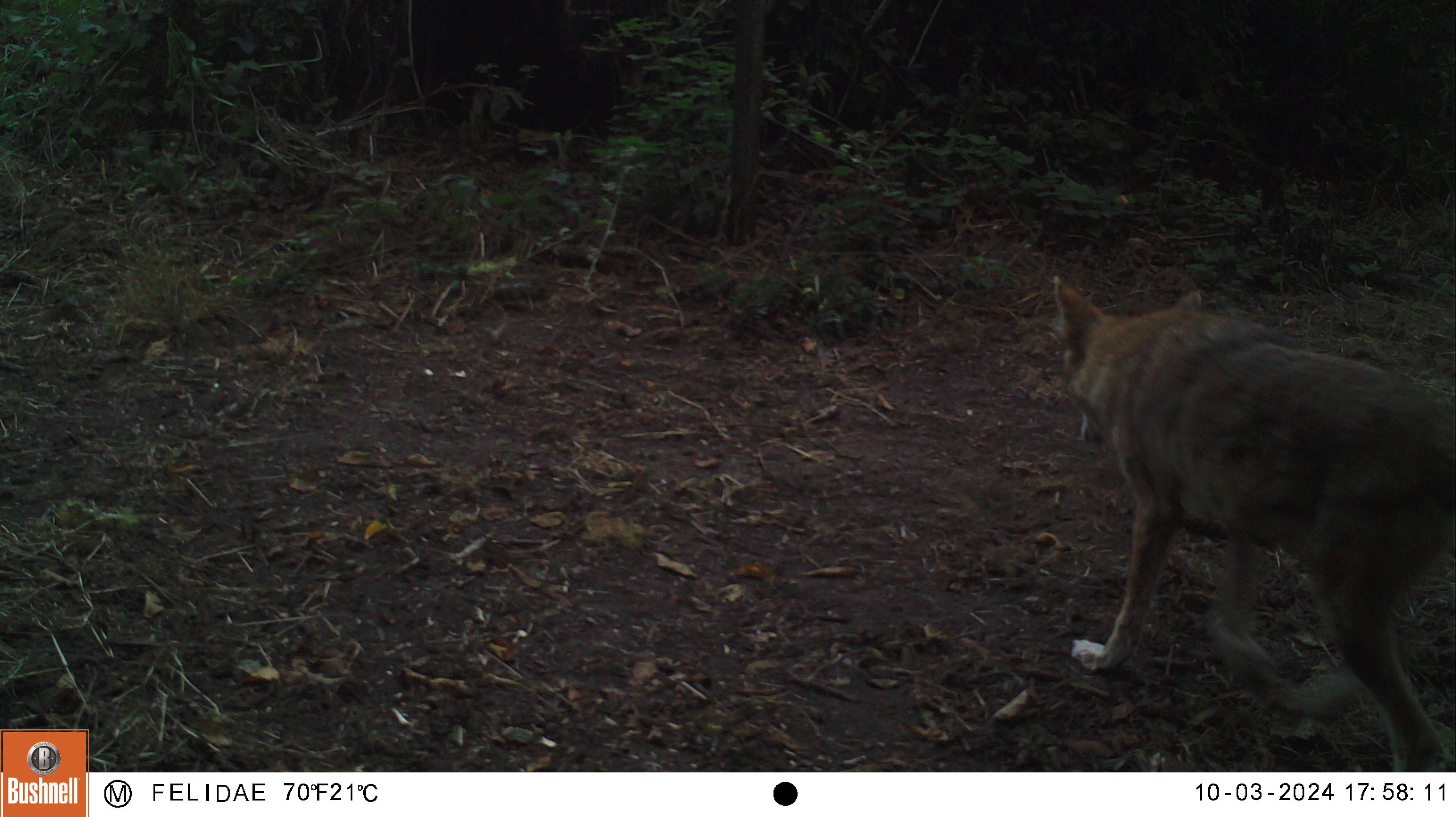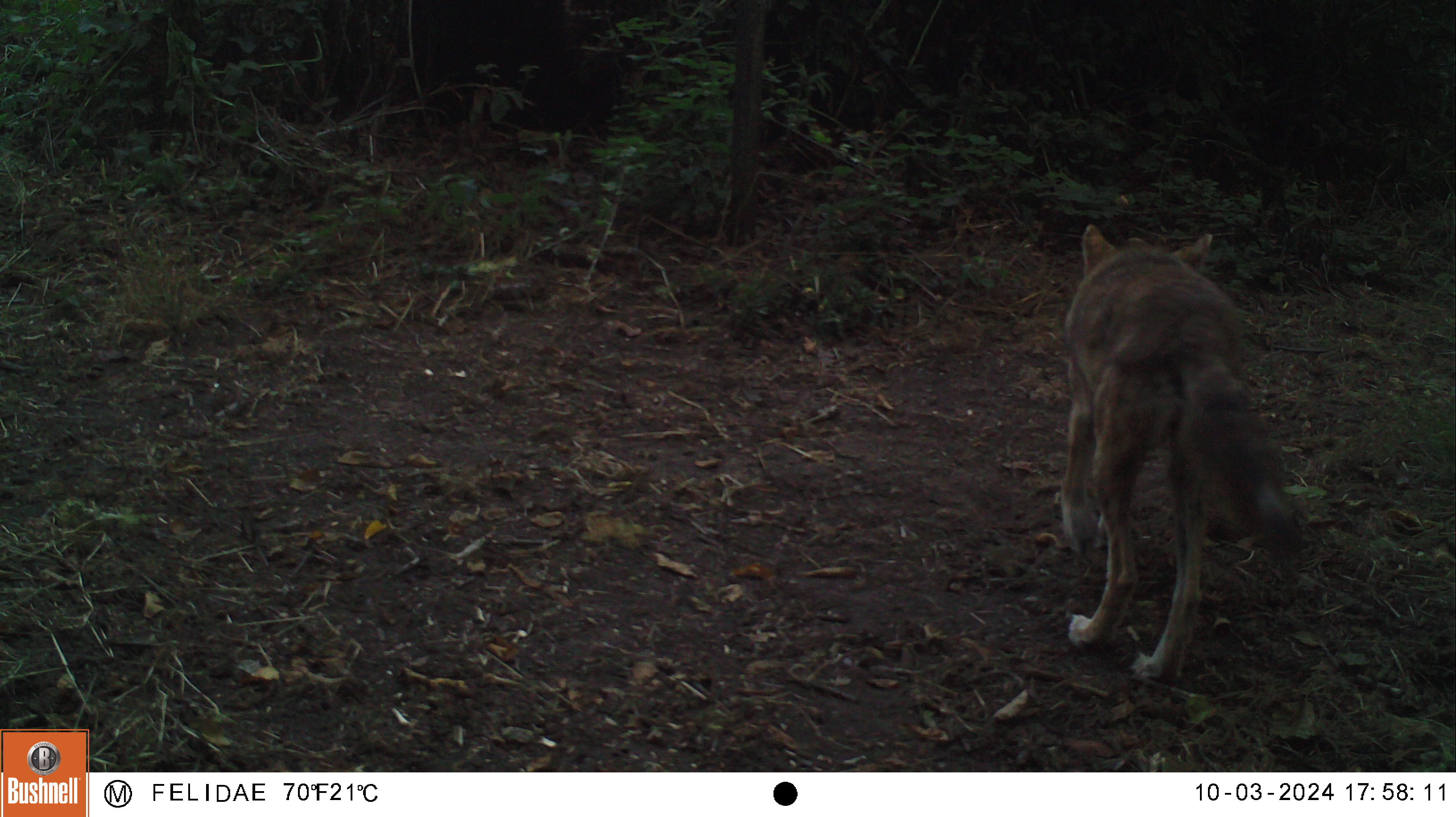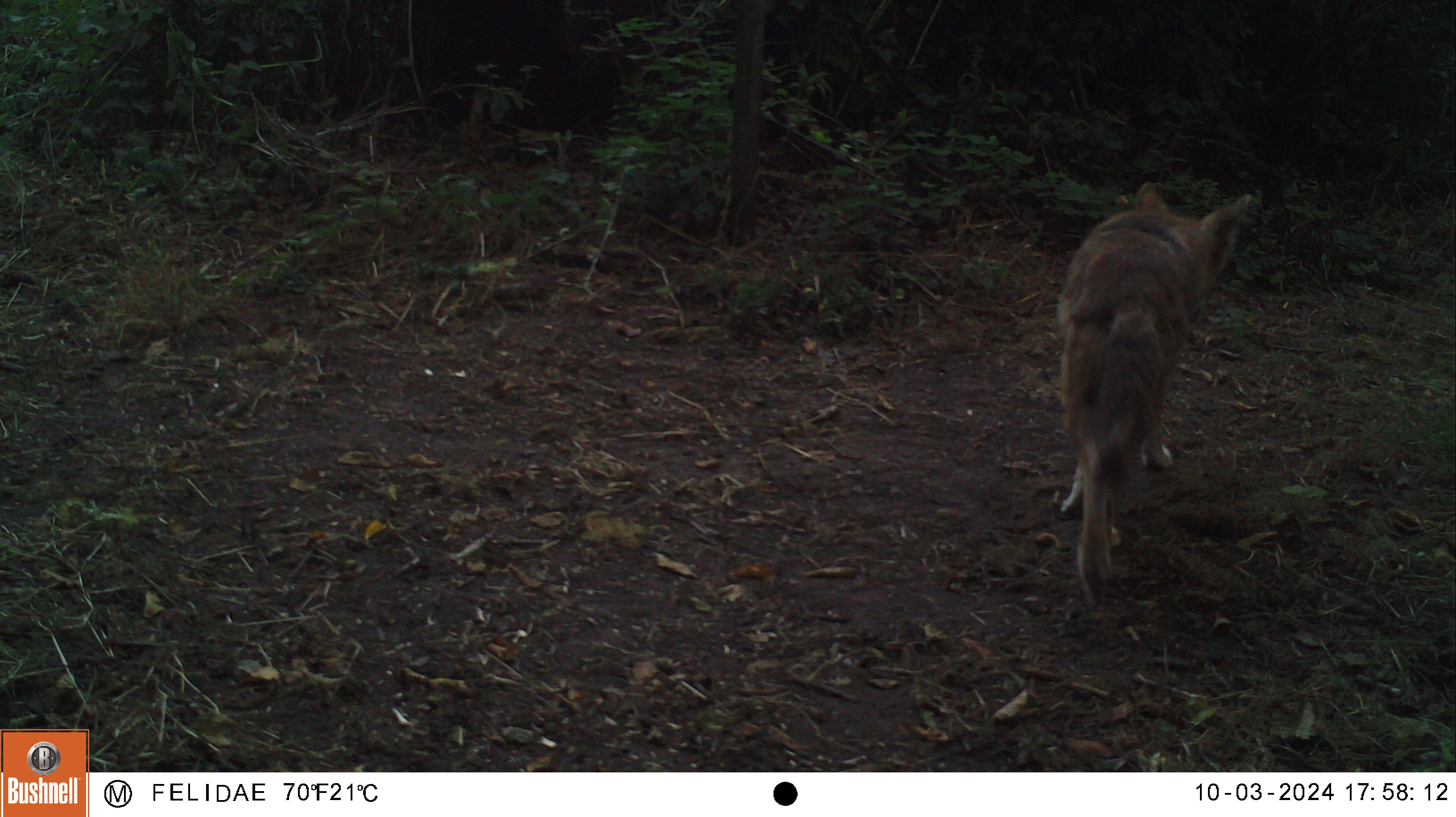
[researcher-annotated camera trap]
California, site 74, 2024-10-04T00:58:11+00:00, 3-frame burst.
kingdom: Animalia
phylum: Chordata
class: Mammalia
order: Carnivora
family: Canidae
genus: Canis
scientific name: Canis latrans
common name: coyote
Coyote (Canis latrans).